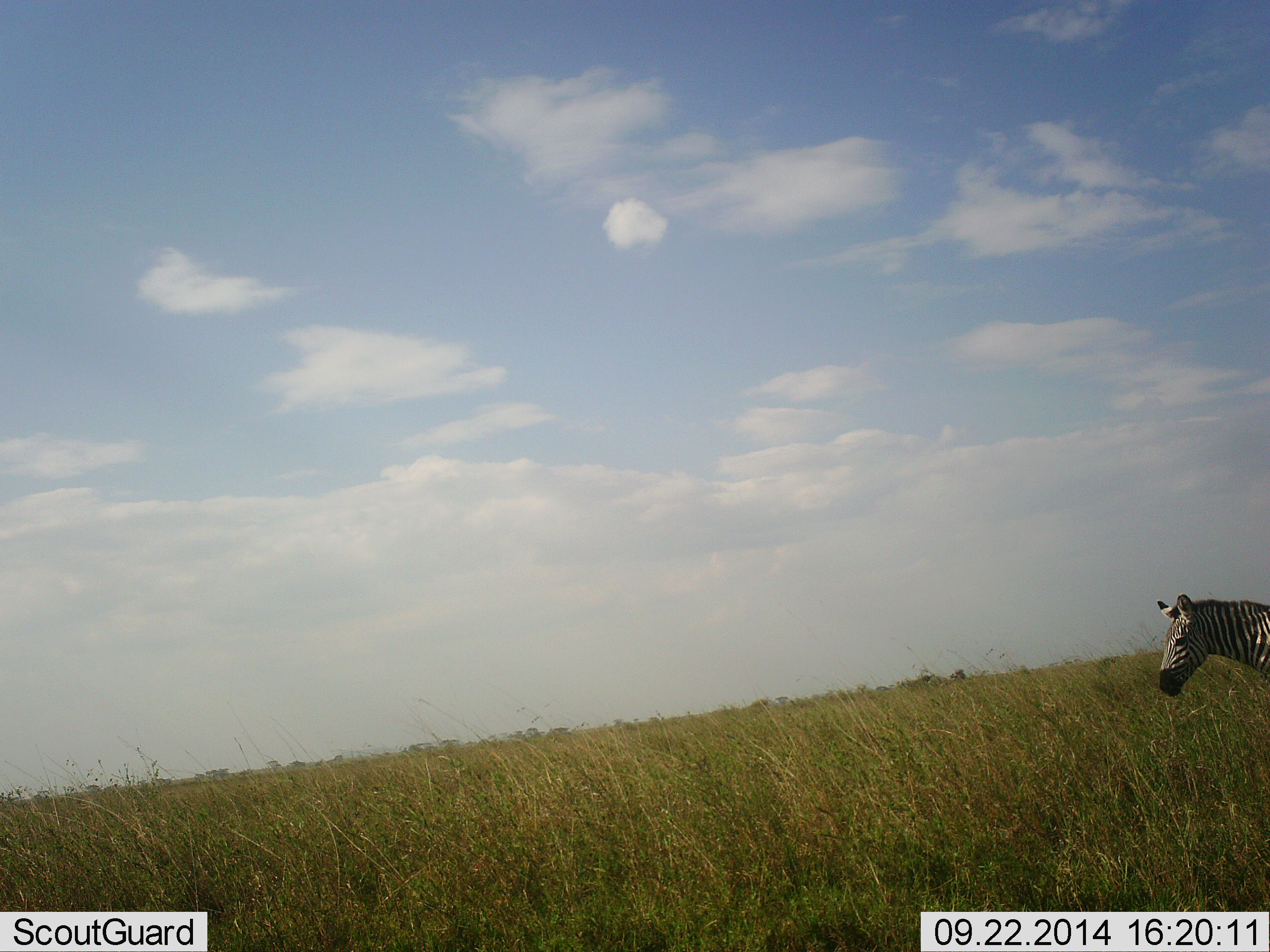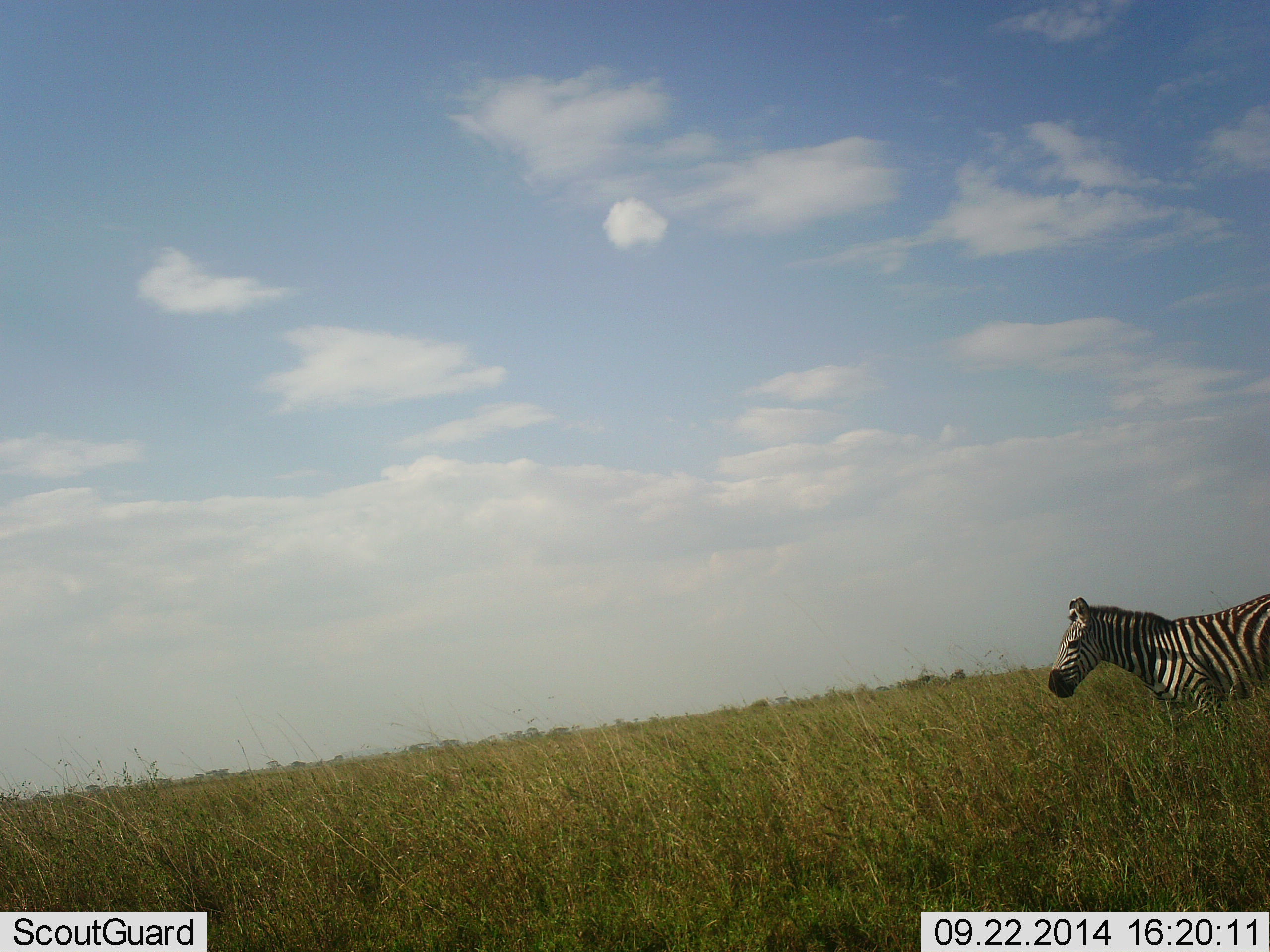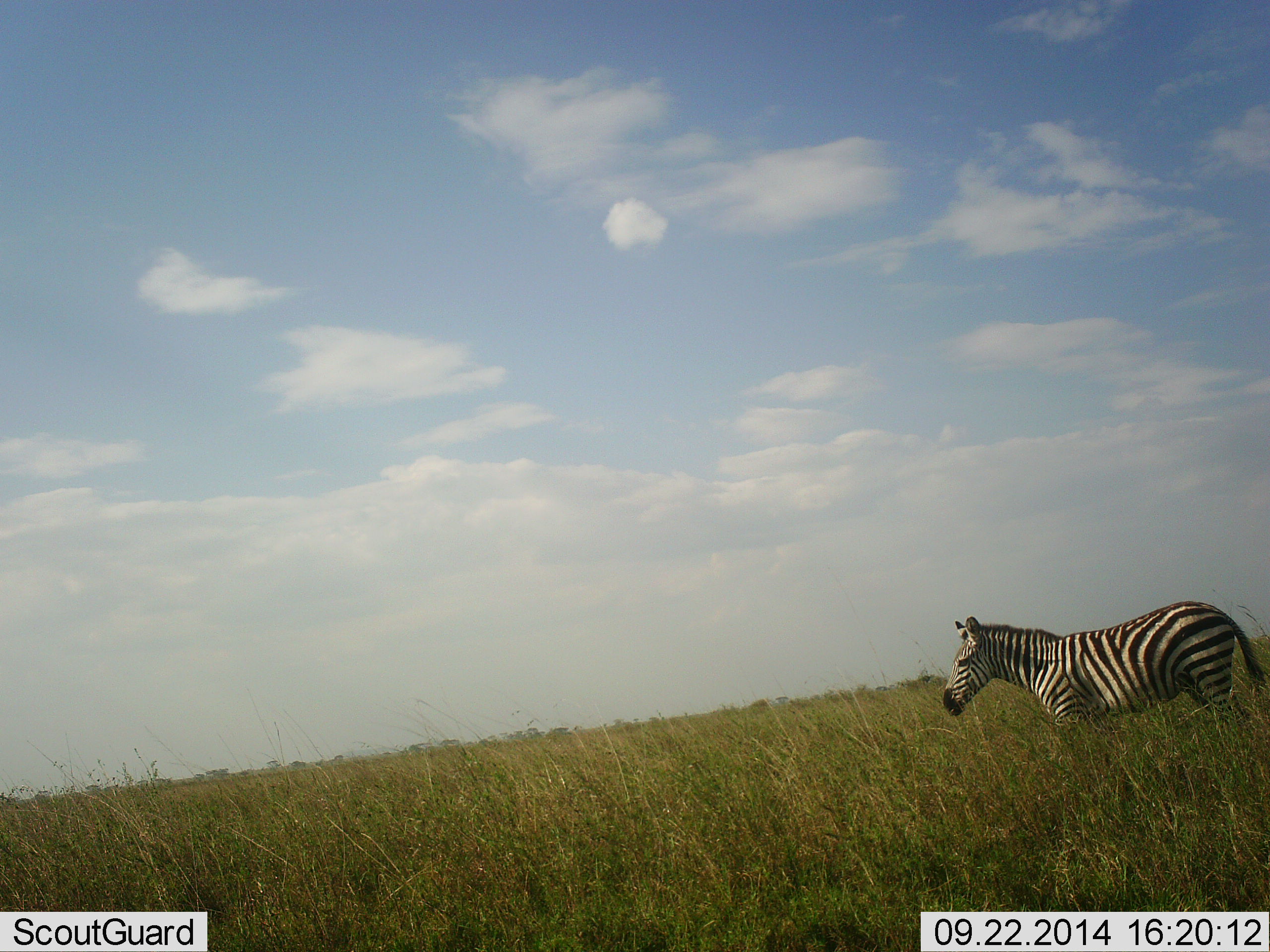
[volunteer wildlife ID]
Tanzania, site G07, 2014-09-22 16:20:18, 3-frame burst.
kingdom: Animalia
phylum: Chordata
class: Mammalia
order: Perissodactyla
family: Equidae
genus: Equus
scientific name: Equus quagga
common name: plains zebra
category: zebra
Zebra (plains zebra) (Equus quagga), count 1. Behavior (volunteer vote fractions): standing 10%, resting 0%, moving 90%, interacting 0%. Young present (vote fraction): 0%. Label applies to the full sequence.